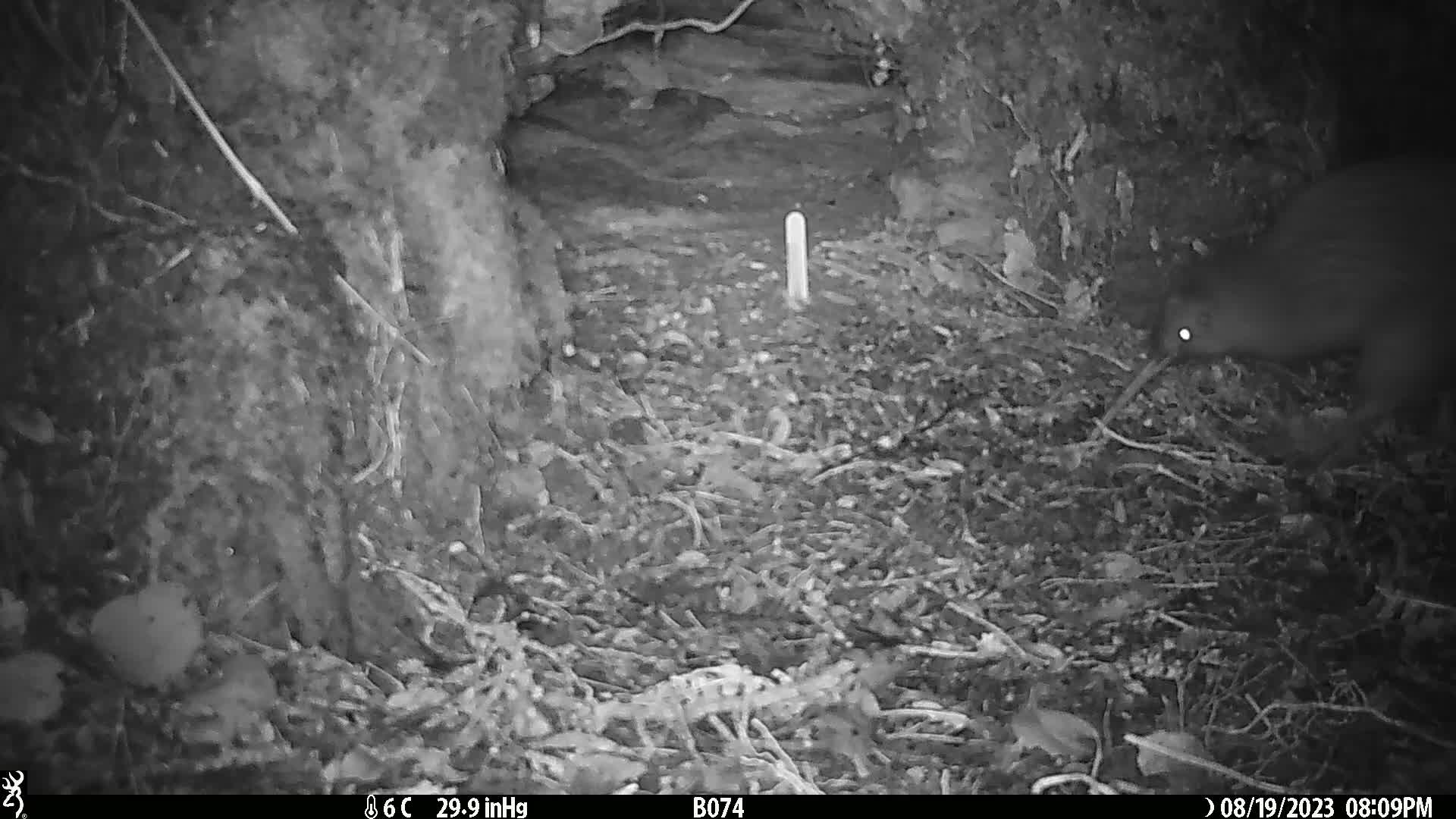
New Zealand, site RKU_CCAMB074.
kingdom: Animalia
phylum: Chordata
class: Aves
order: Apterygiformes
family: Apterygidae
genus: Apteryx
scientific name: Apteryx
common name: kiwi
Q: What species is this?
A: Kiwi (Apteryx).